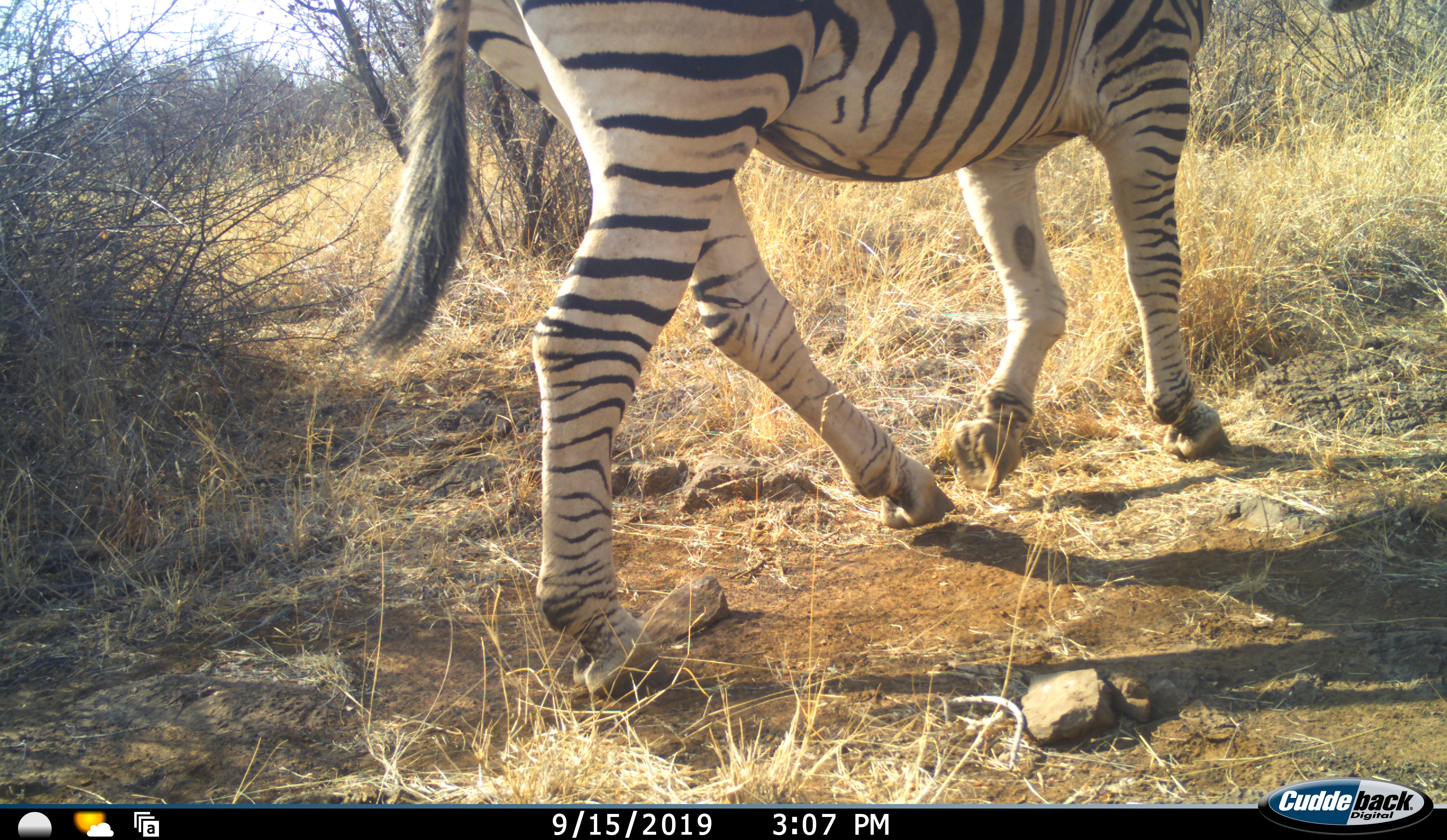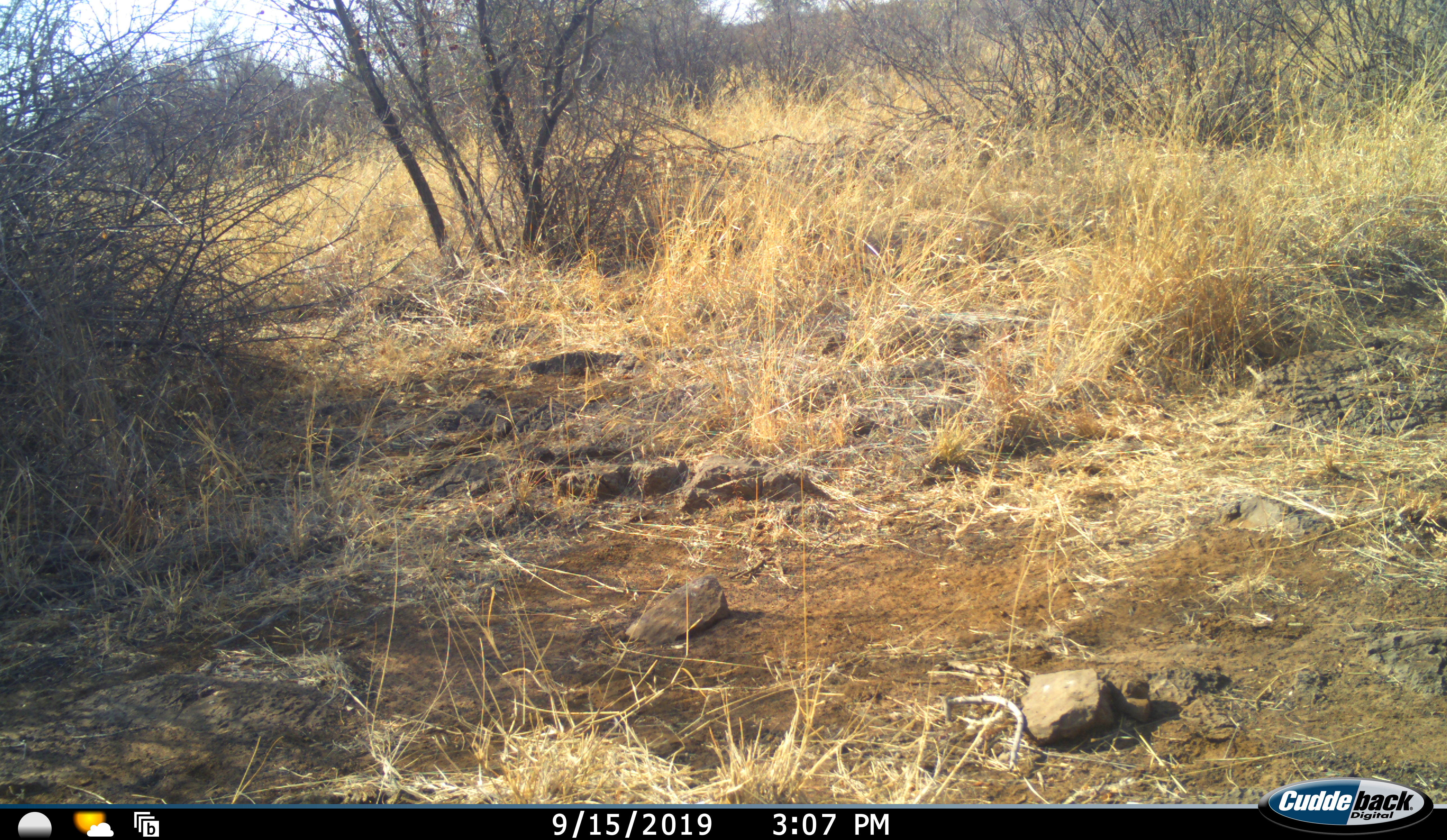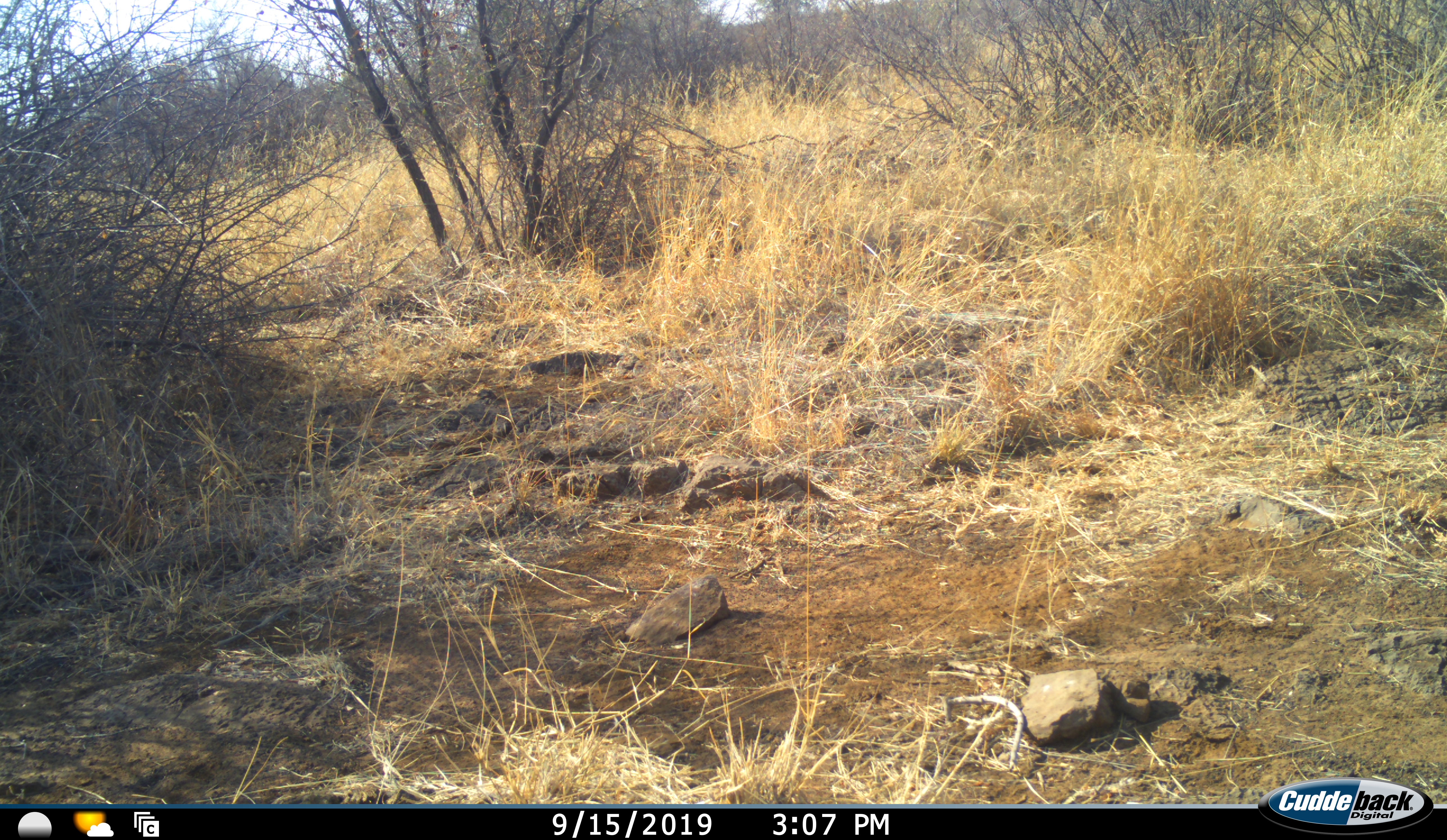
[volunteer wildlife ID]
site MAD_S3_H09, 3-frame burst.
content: unidentified animal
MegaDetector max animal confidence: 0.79